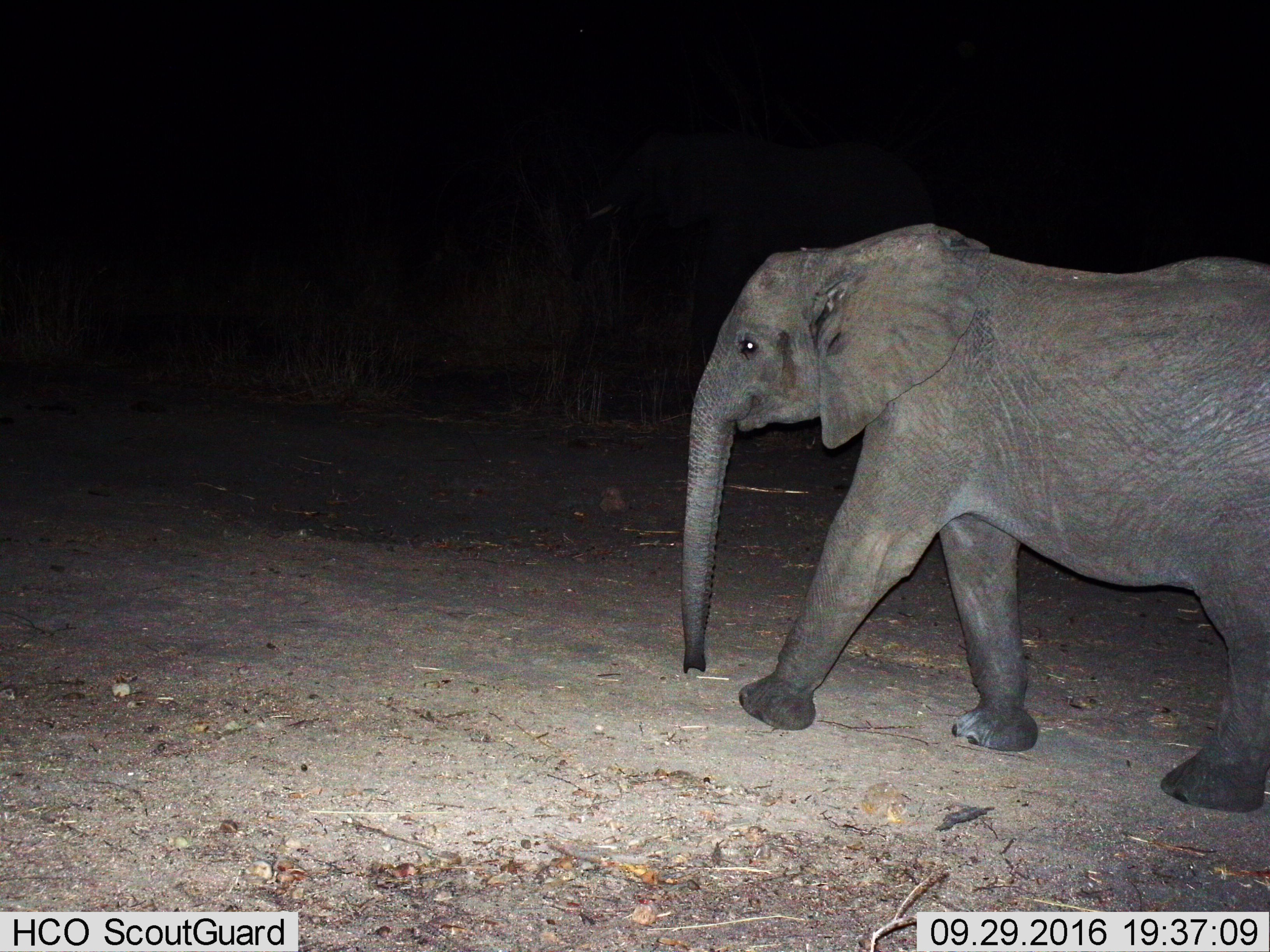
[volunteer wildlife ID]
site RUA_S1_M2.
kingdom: Animalia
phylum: Chordata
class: Mammalia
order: Proboscidea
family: Elephantidae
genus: Loxodonta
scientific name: Loxodonta africana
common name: african bush elephant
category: elephant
Elephant (african bush elephant) (Loxodonta africana), count 1. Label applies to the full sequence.